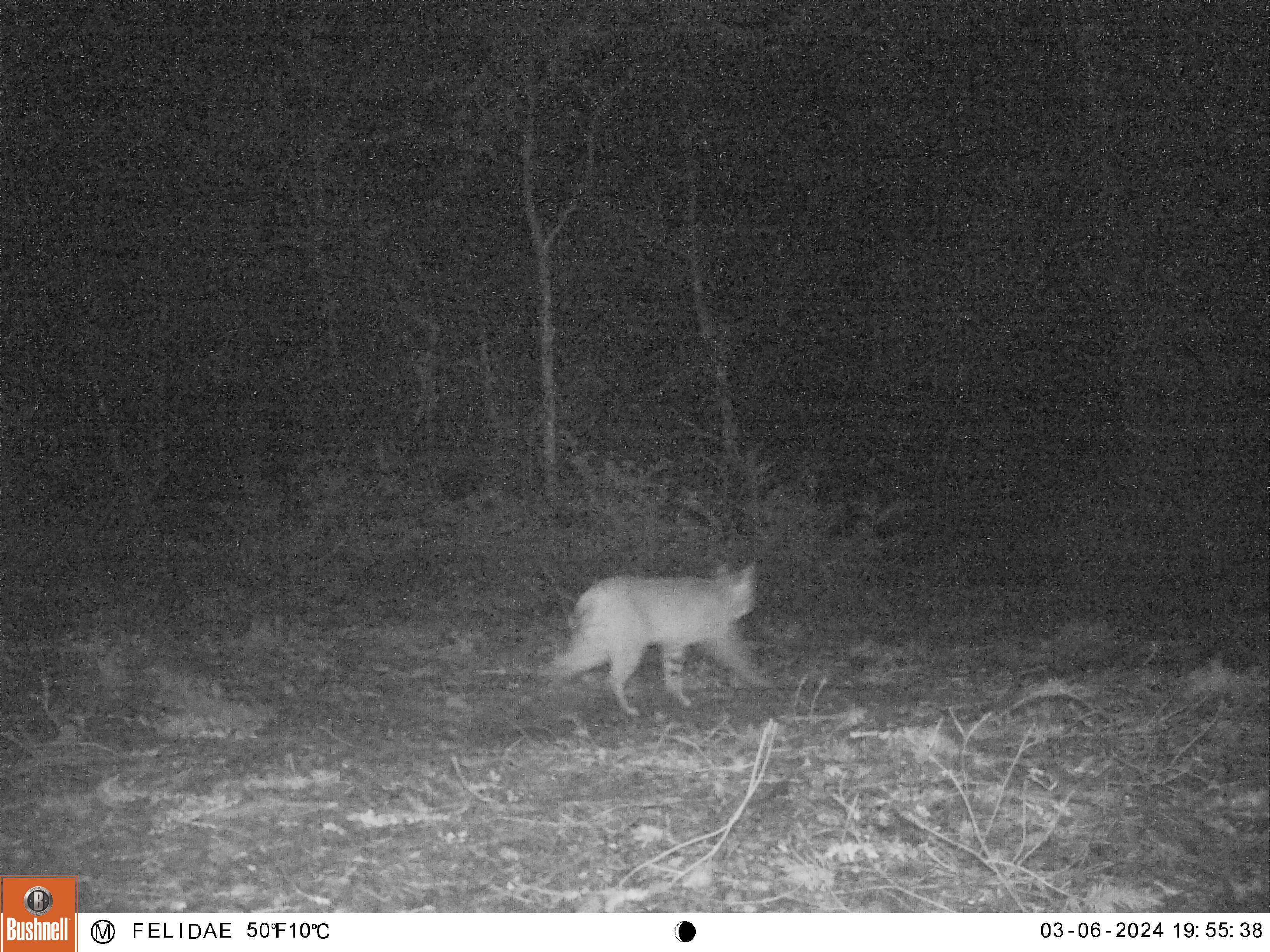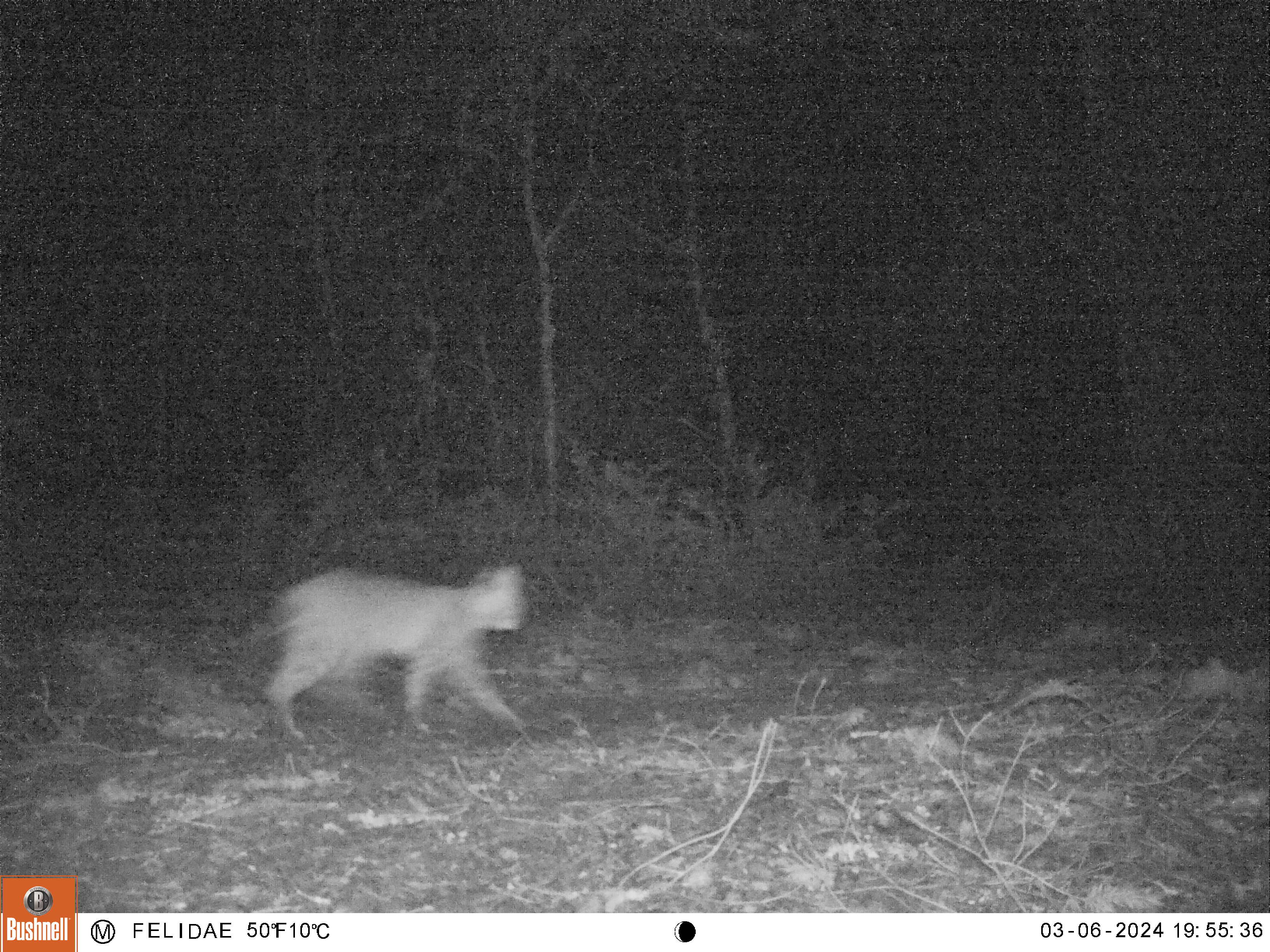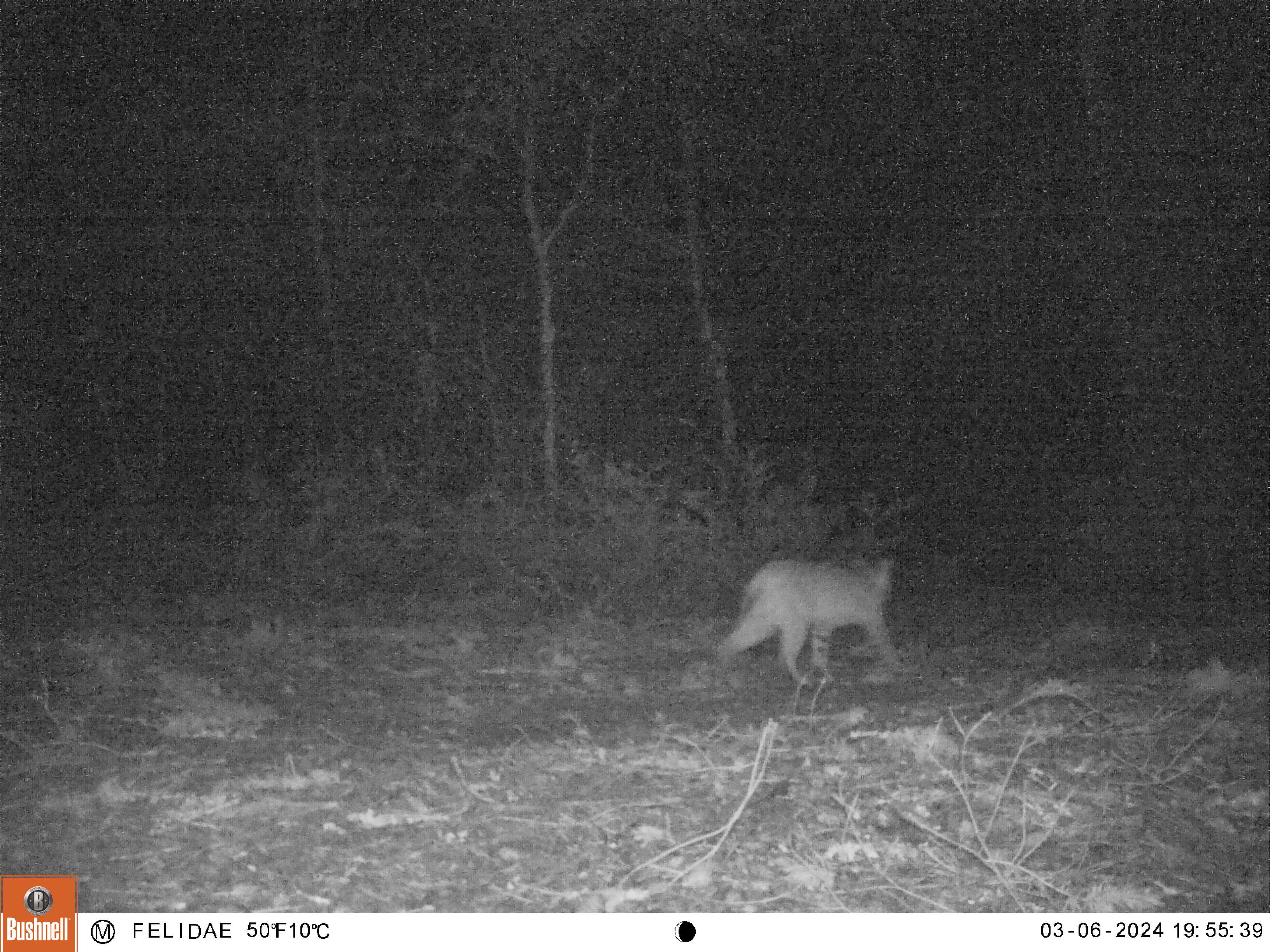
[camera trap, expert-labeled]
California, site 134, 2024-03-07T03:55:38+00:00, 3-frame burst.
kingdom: Animalia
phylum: Chordata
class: Mammalia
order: Carnivora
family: Felidae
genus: Lynx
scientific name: Lynx rufus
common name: bobcat